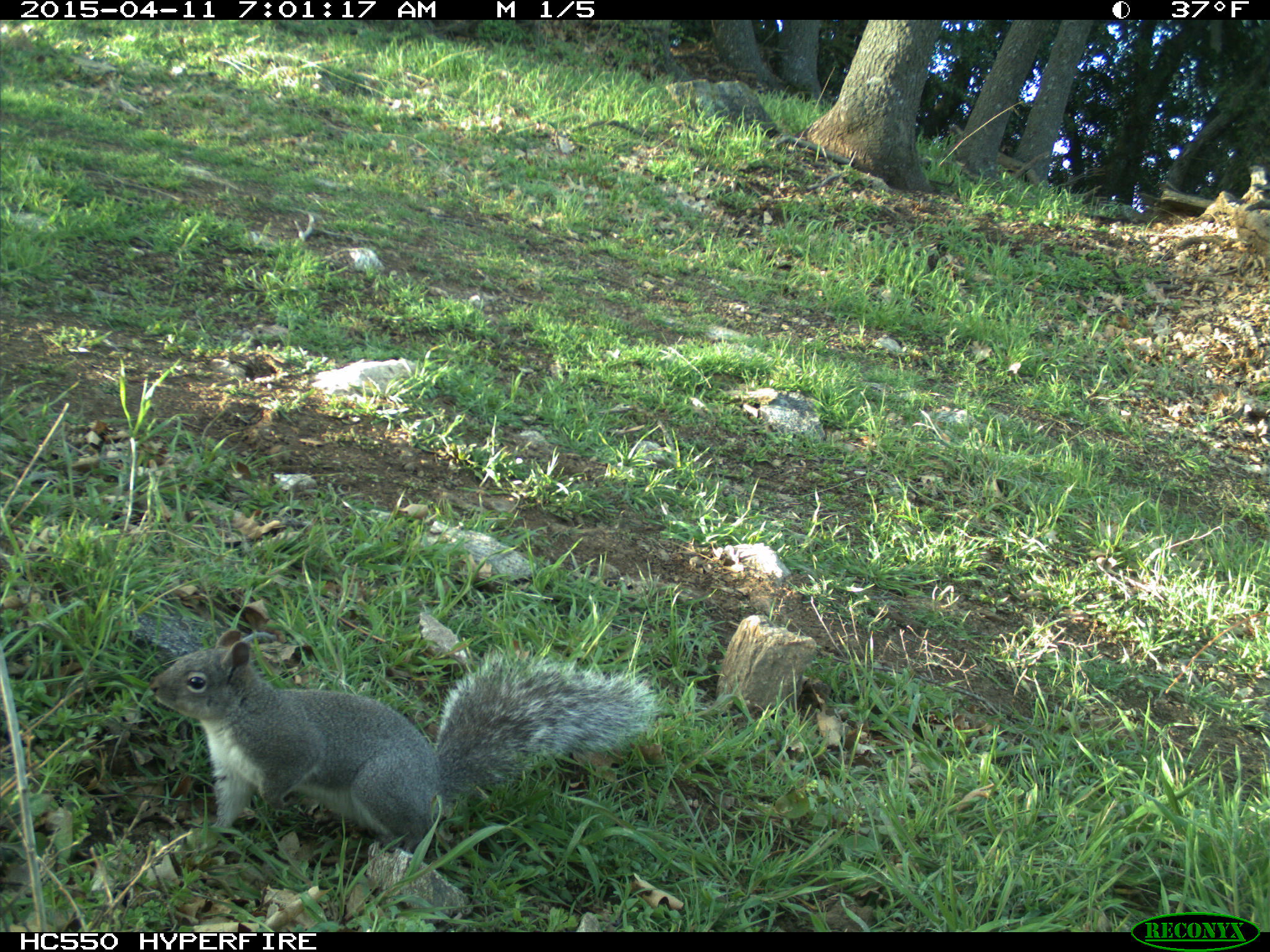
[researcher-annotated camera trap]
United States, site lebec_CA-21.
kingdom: Animalia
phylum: Chordata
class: Mammalia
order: Rodentia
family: Sciuridae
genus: Sciurus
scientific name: Sciurus carolinensis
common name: eastern gray squirrel